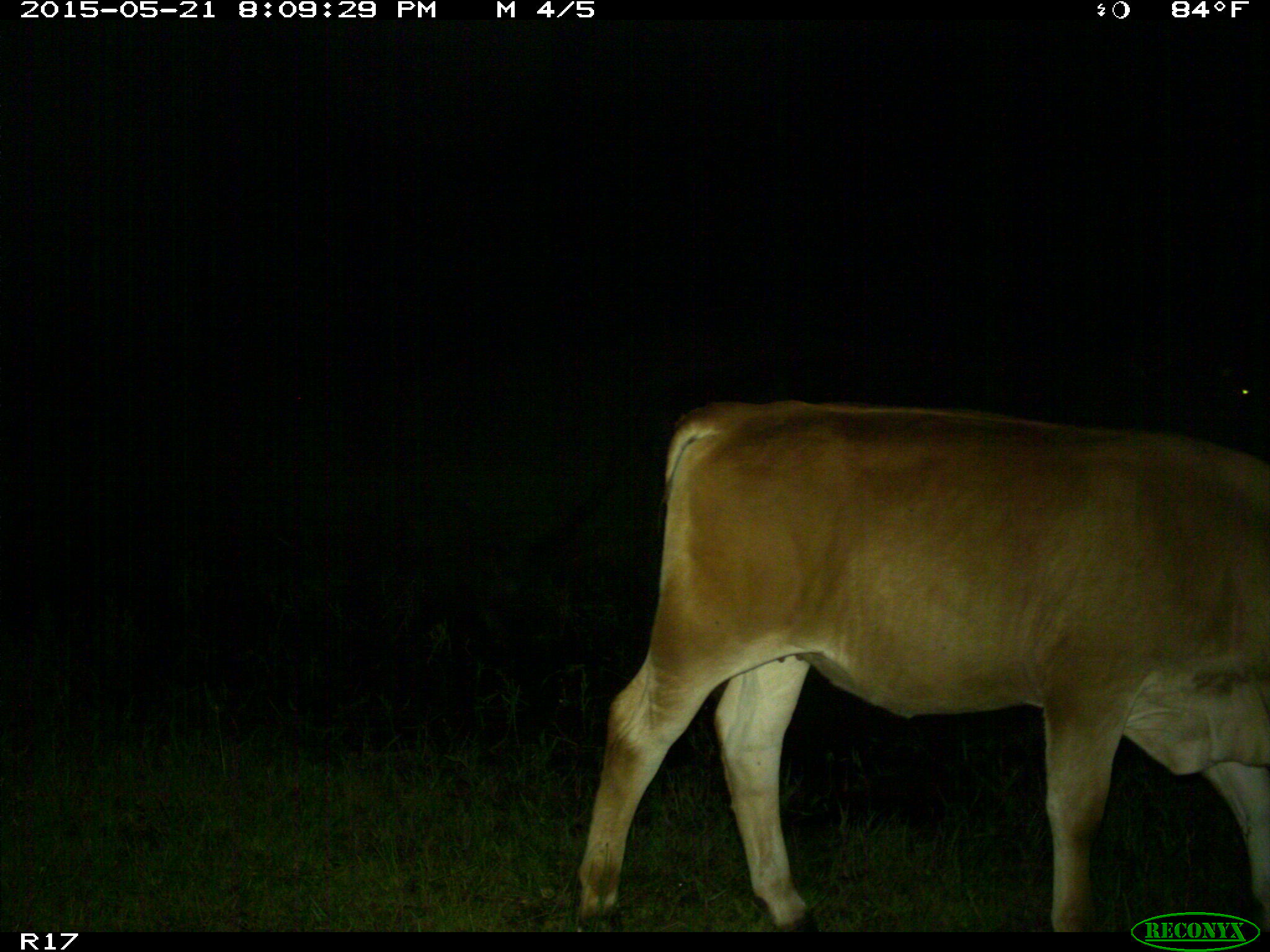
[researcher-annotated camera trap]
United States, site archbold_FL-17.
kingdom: Animalia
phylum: Chordata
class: Mammalia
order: Artiodactyla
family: Bovidae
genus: Bos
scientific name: Bos taurus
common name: domestic cow